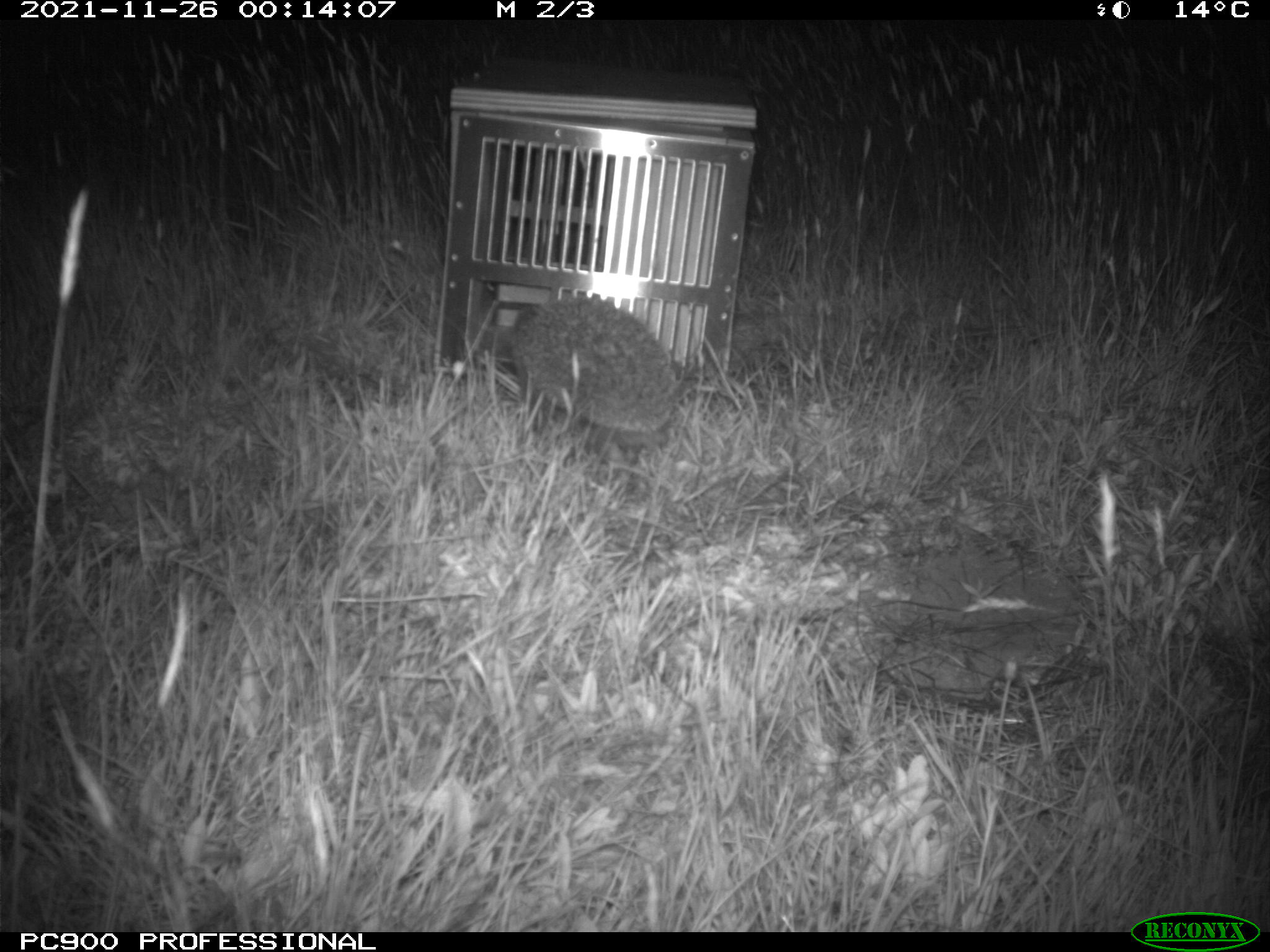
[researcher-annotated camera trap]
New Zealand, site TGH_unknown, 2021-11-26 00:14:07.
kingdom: Animalia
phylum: Chordata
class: Mammalia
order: Eulipotyphla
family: Erinaceidae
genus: Erinaceus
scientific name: Erinaceus europaeus europaeus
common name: european hedgehog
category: hedgehog